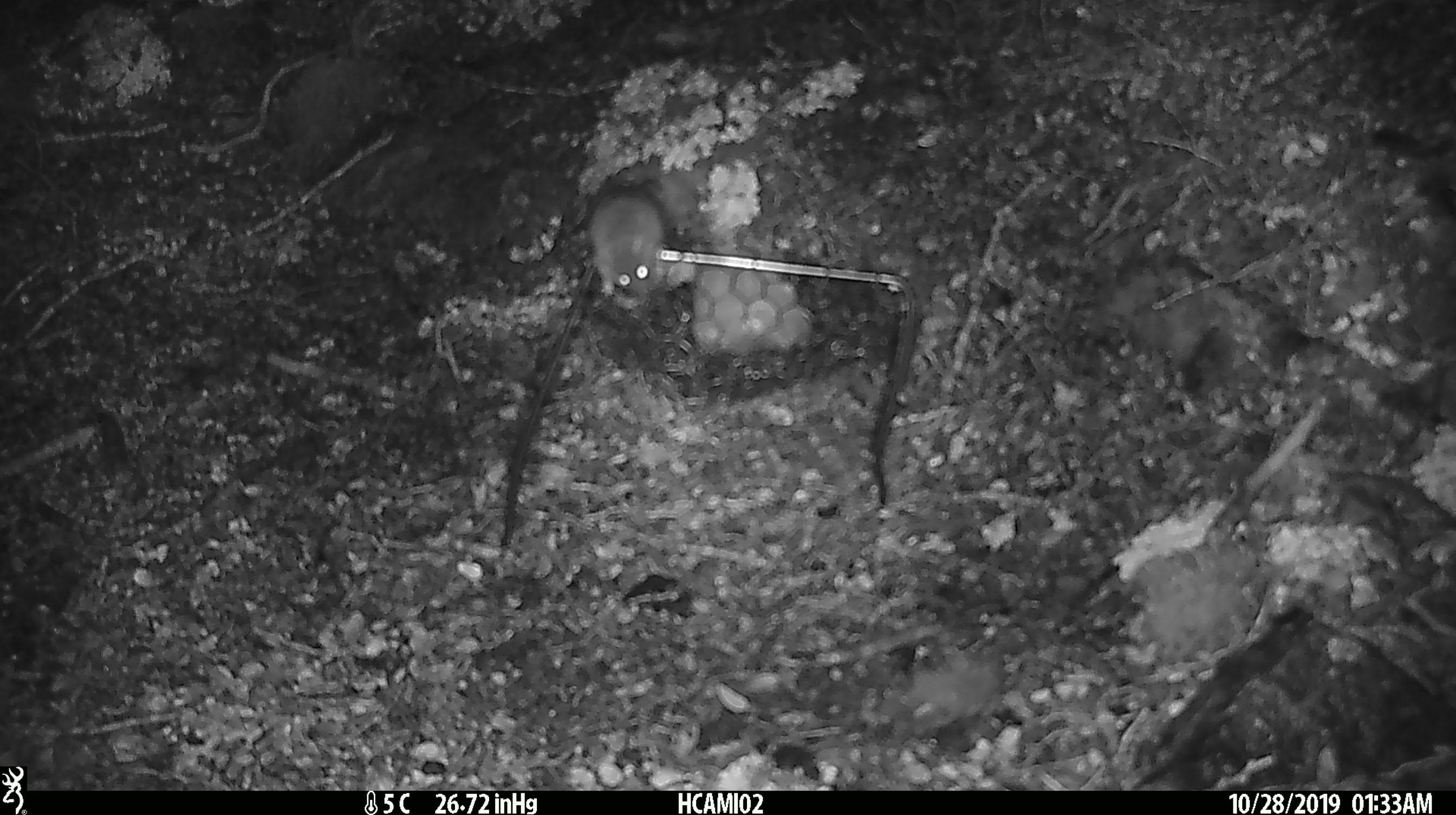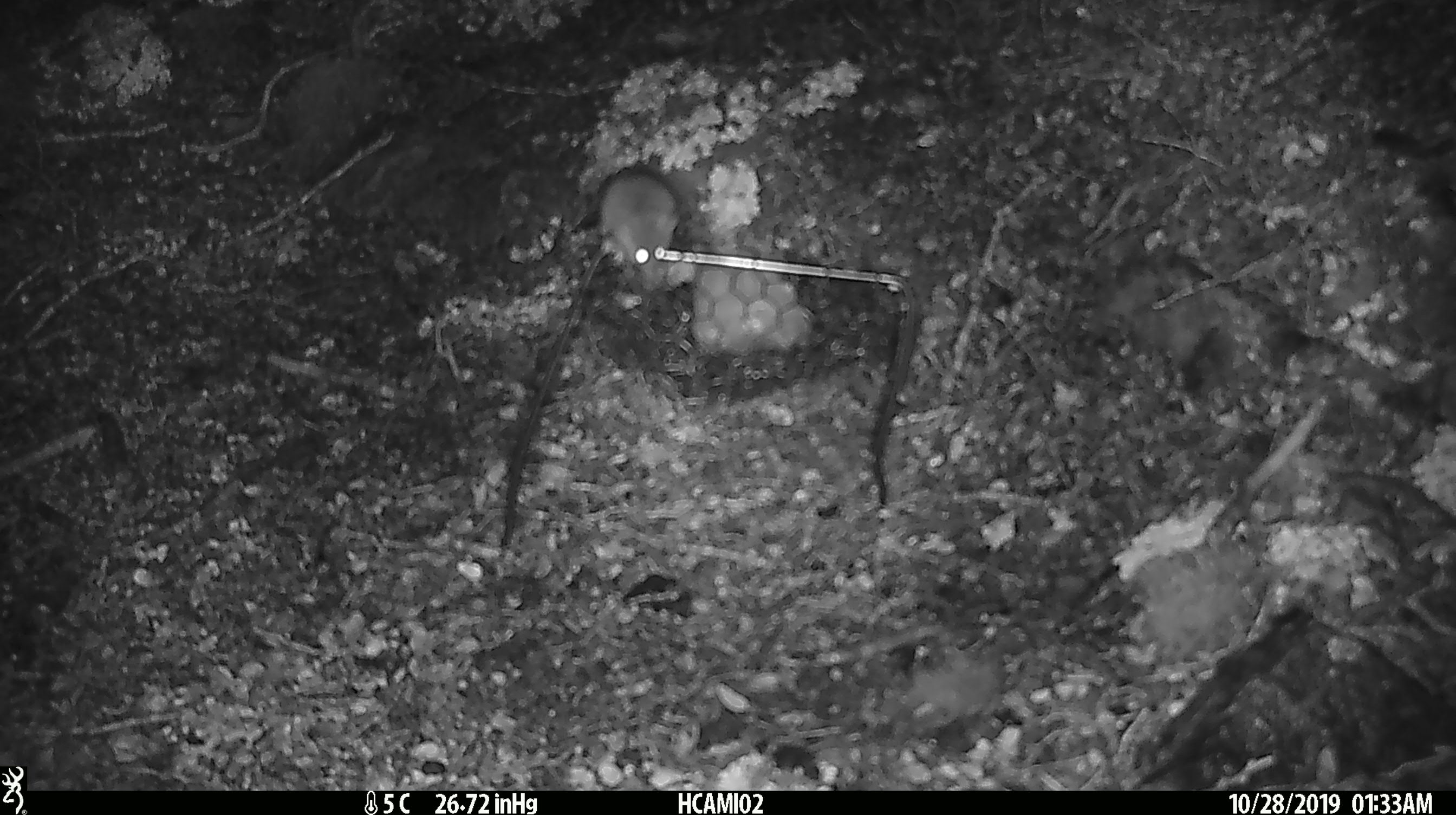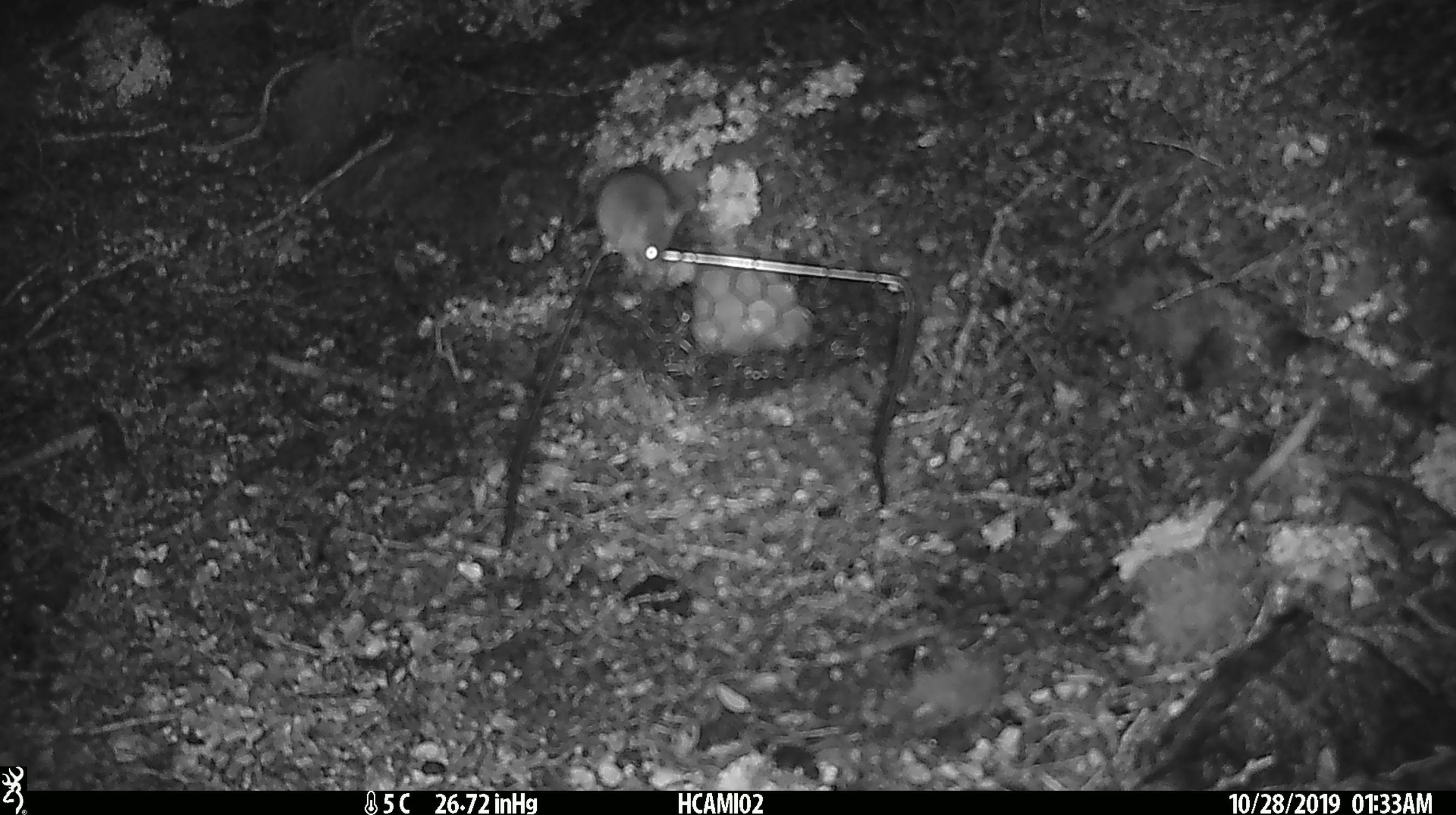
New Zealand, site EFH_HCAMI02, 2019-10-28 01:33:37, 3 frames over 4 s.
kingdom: Animalia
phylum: Chordata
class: Mammalia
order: Rodentia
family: Muridae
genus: Mus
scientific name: Mus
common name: mouse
Mouse (Mus).